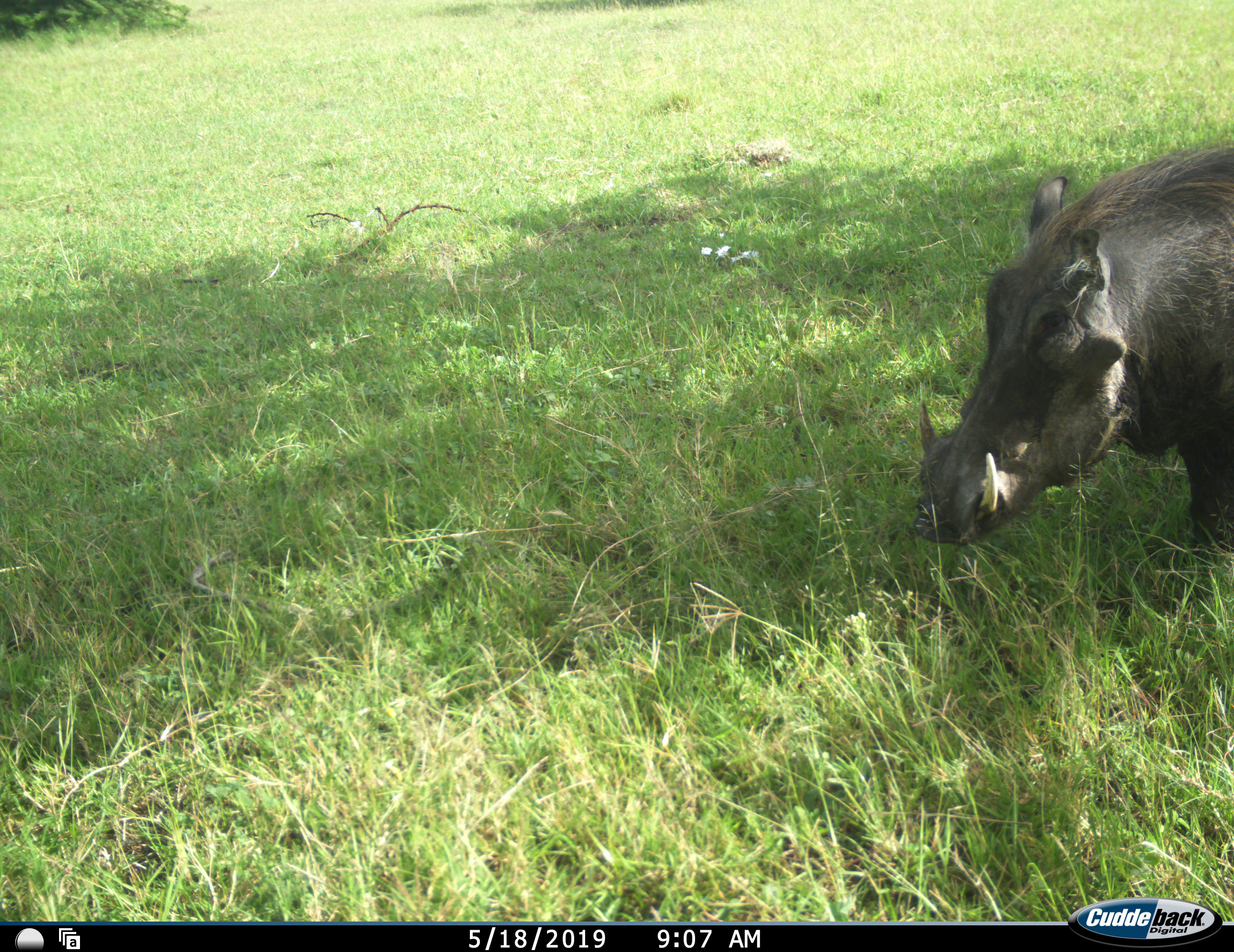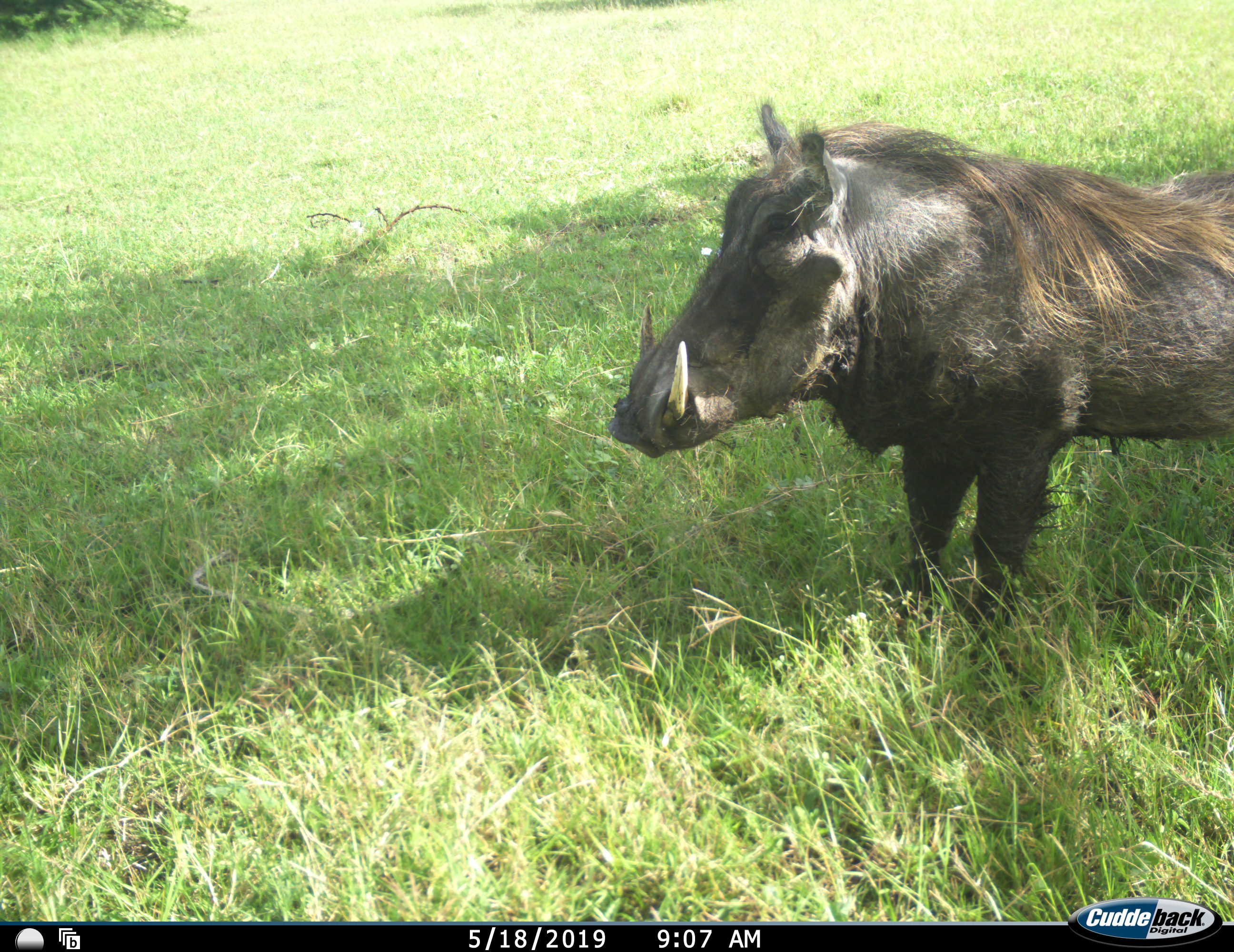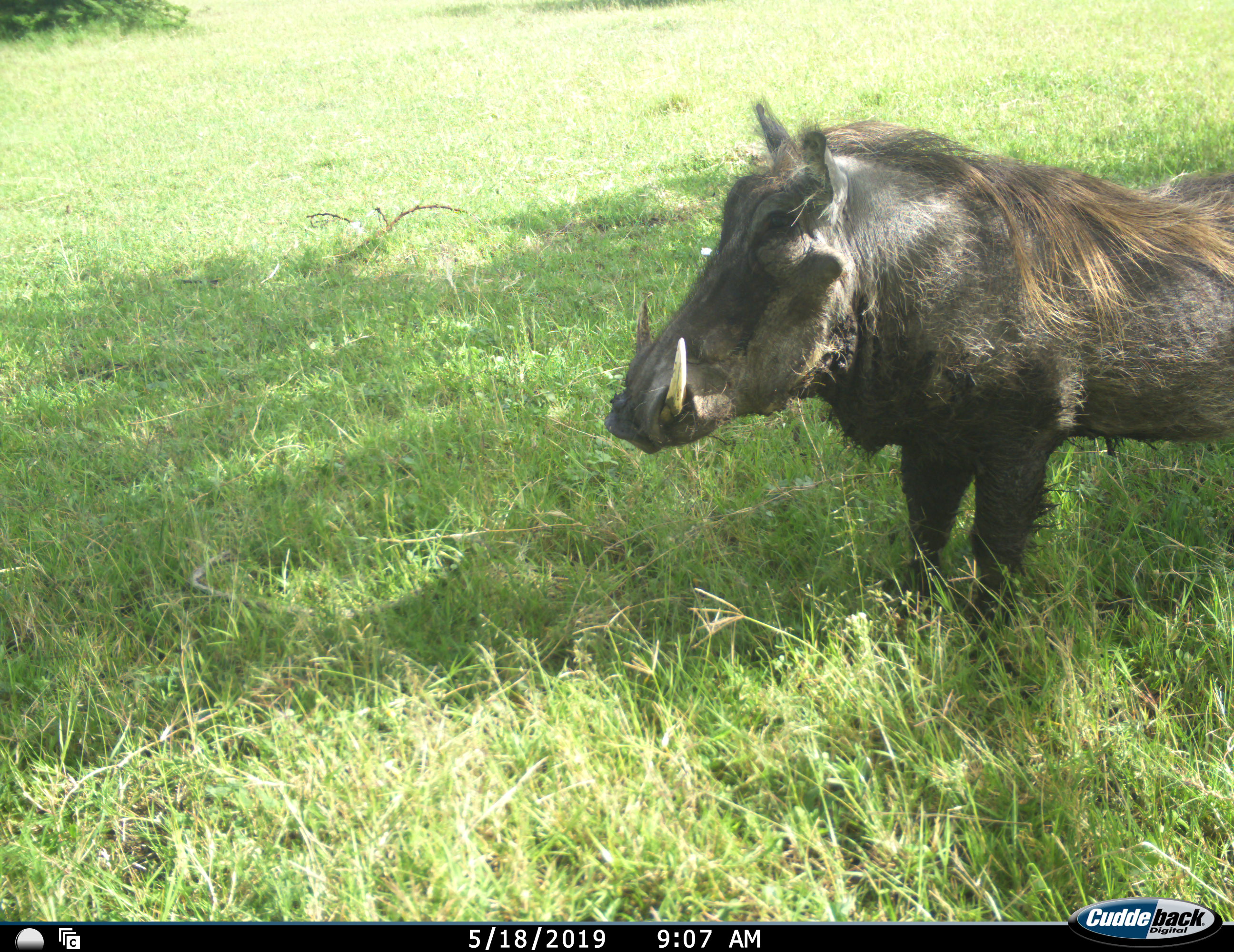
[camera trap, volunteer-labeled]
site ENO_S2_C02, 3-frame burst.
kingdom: Animalia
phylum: Chordata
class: Mammalia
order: Artiodactyla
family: Suidae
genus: Phacochoerus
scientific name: Phacochoerus africanus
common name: warthog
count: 1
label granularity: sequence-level